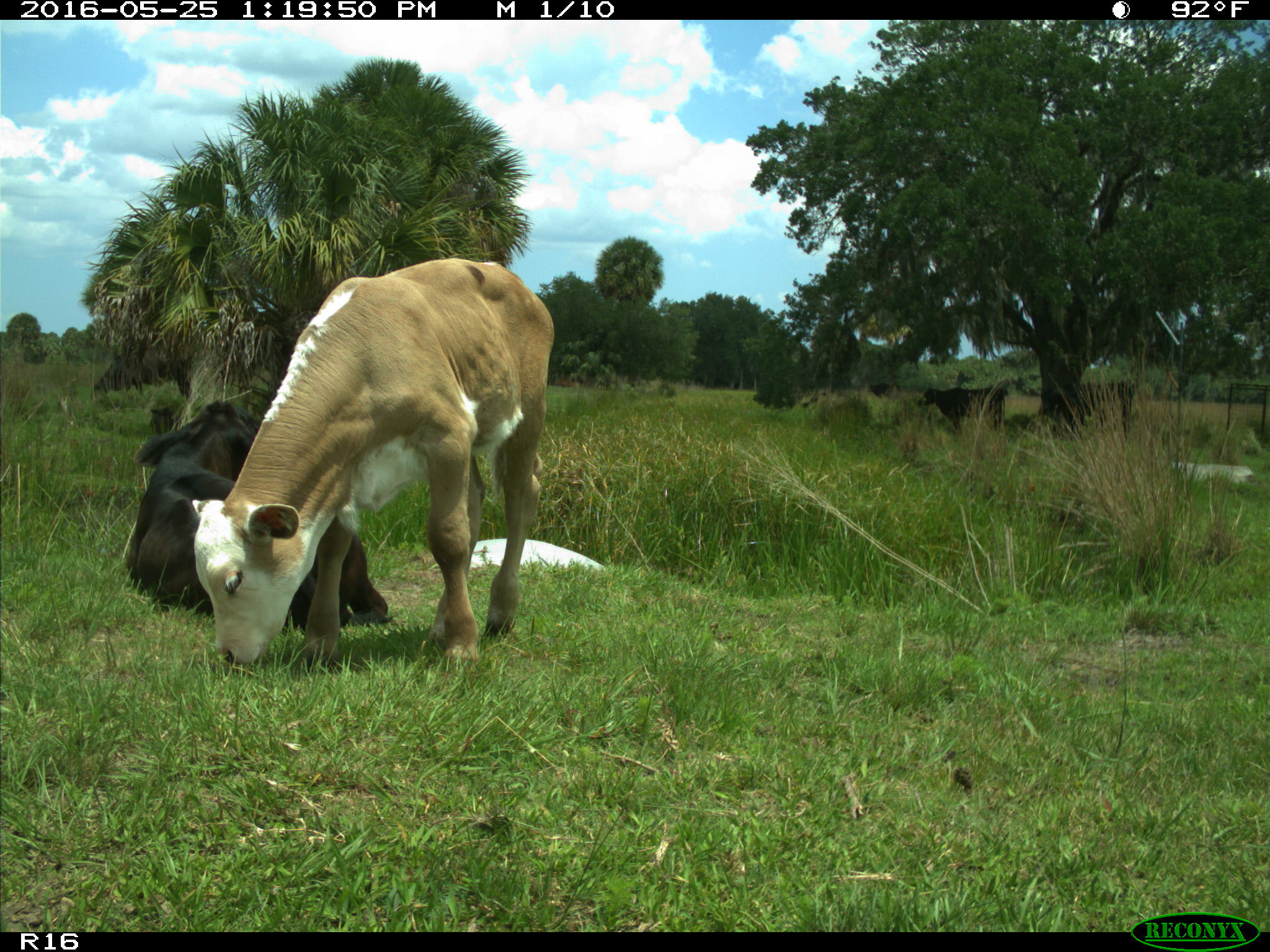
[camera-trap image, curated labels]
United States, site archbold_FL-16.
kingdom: Animalia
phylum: Chordata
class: Mammalia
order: Artiodactyla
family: Bovidae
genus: Bos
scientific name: Bos taurus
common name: domestic cow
Bos taurus (domestic cow).